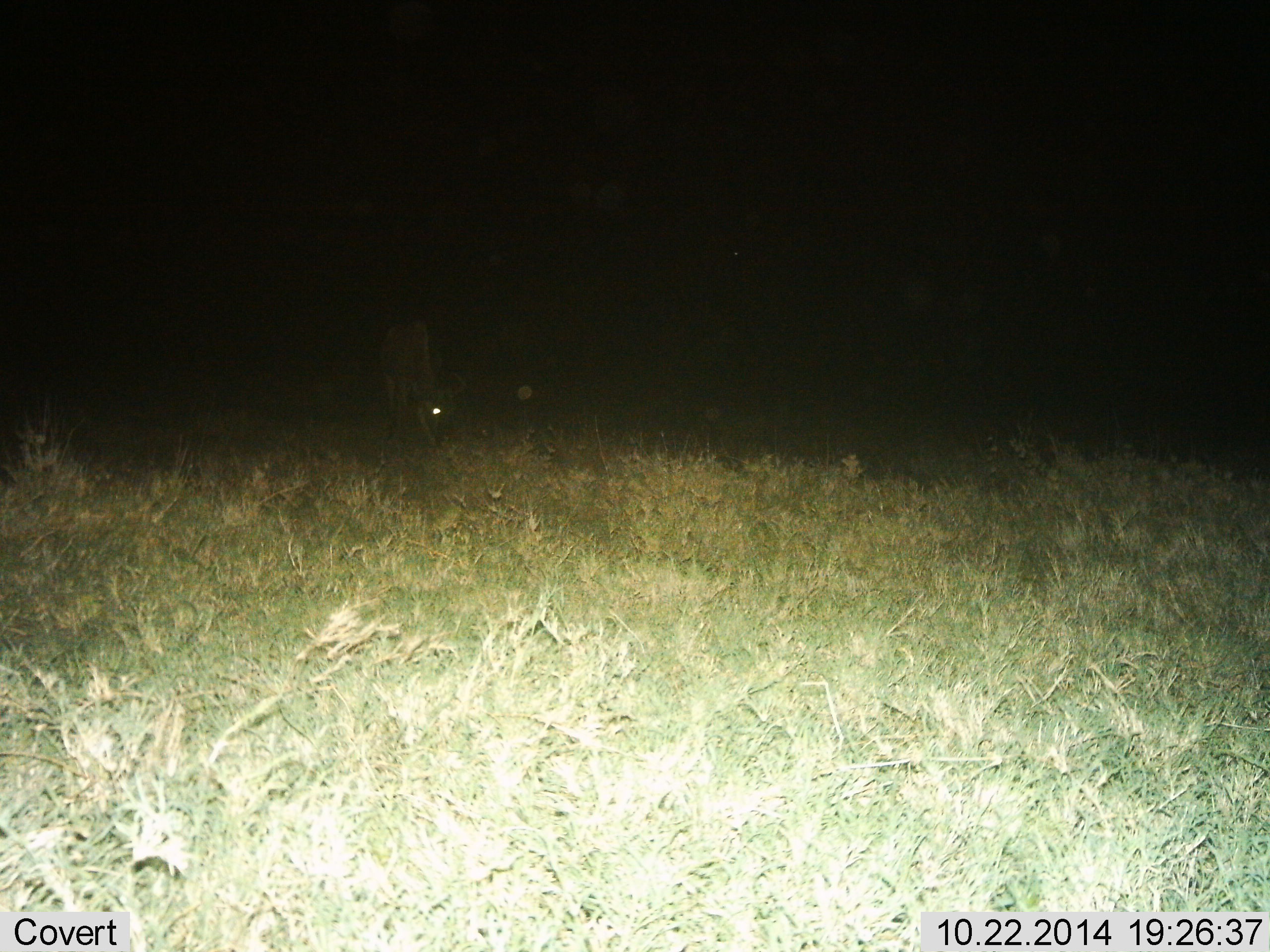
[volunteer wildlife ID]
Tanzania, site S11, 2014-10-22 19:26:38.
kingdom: Animalia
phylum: Chordata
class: Mammalia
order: Artiodactyla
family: Bovidae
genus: Connochaetes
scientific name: Connochaetes taurinus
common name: blue wildebeest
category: wildebeest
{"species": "wildebeest (blue wildebeest) (Connochaetes taurinus)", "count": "1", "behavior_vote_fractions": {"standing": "11%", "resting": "0%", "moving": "0%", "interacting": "0%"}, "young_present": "0%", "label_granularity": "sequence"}